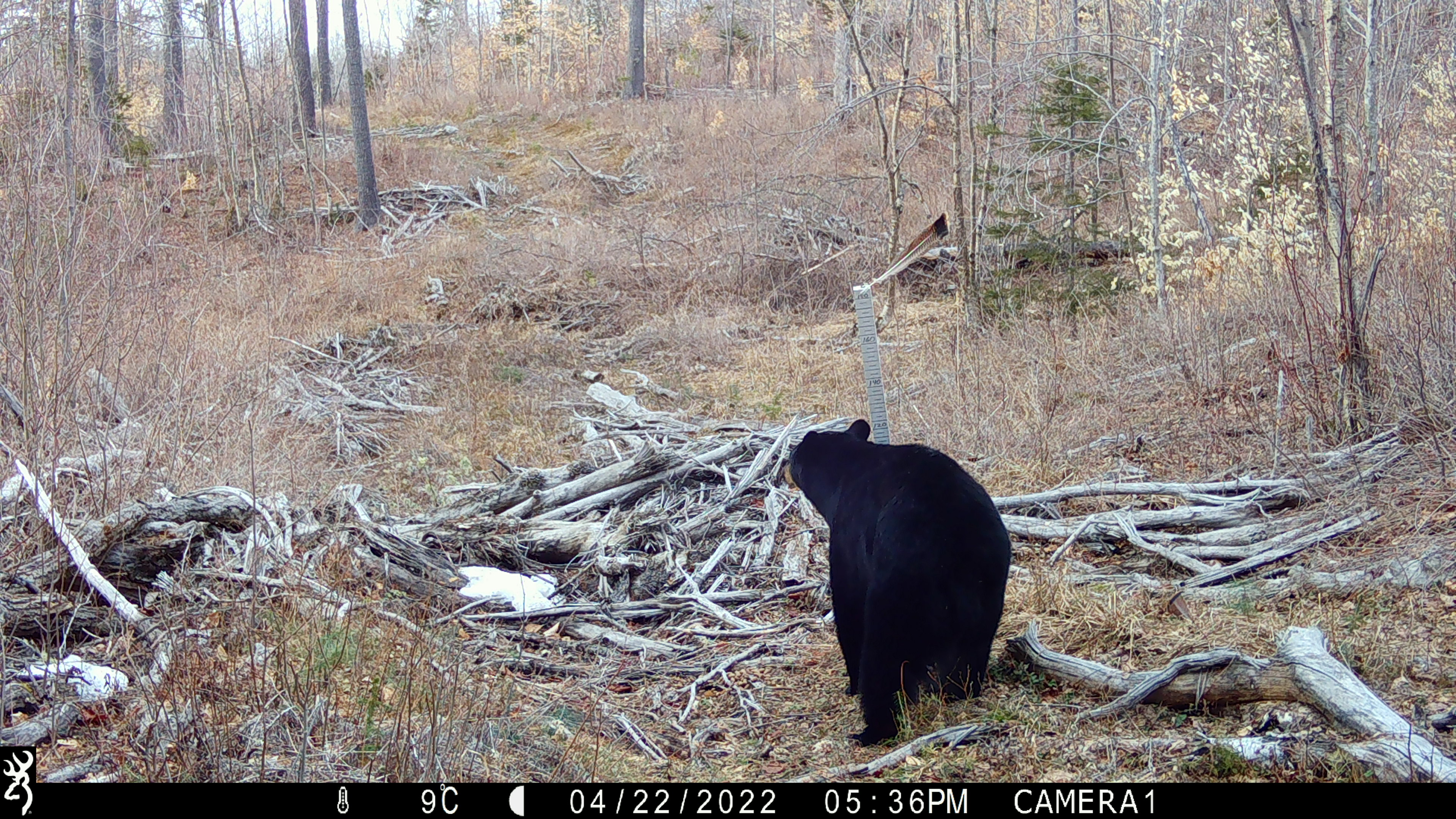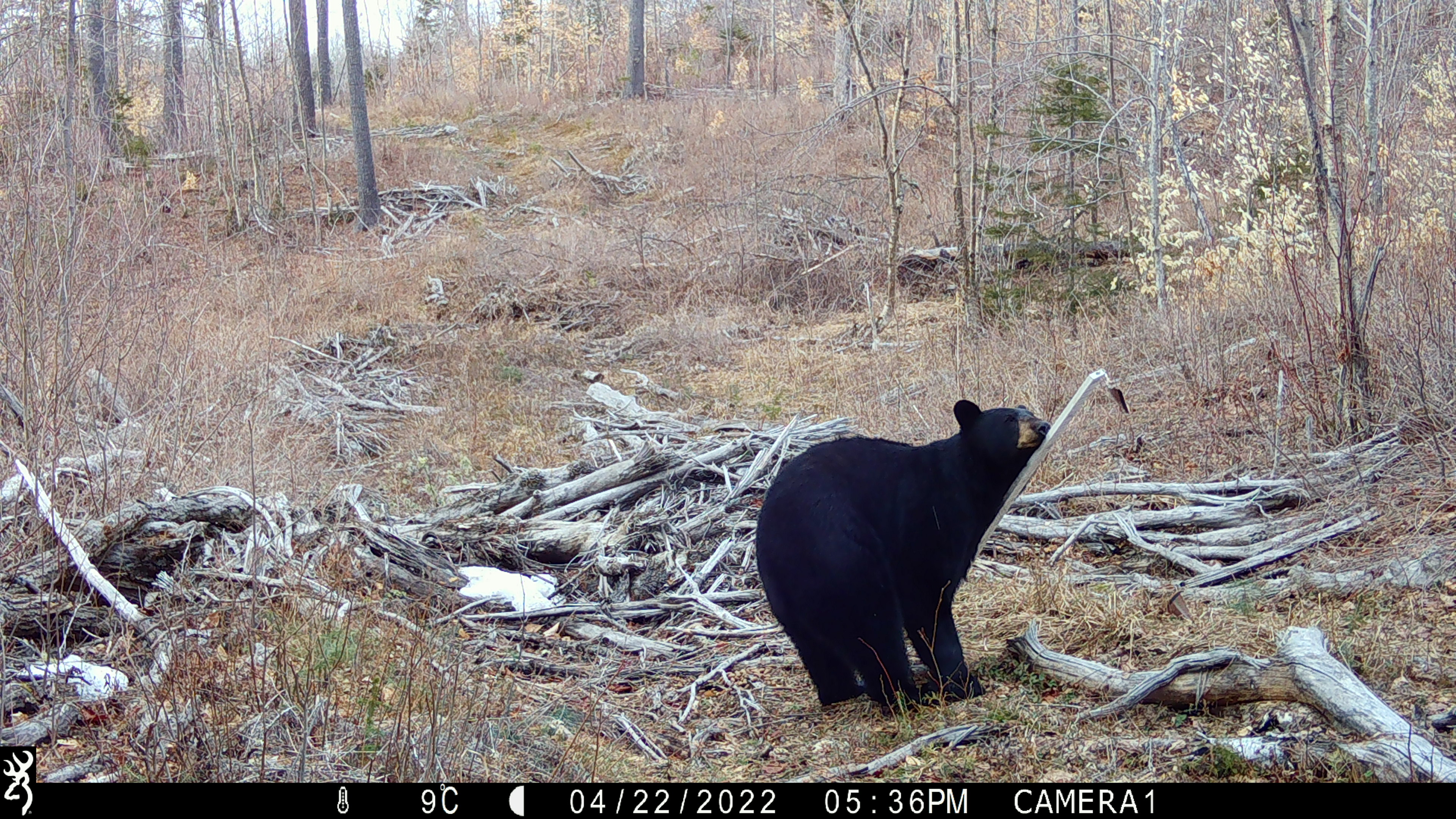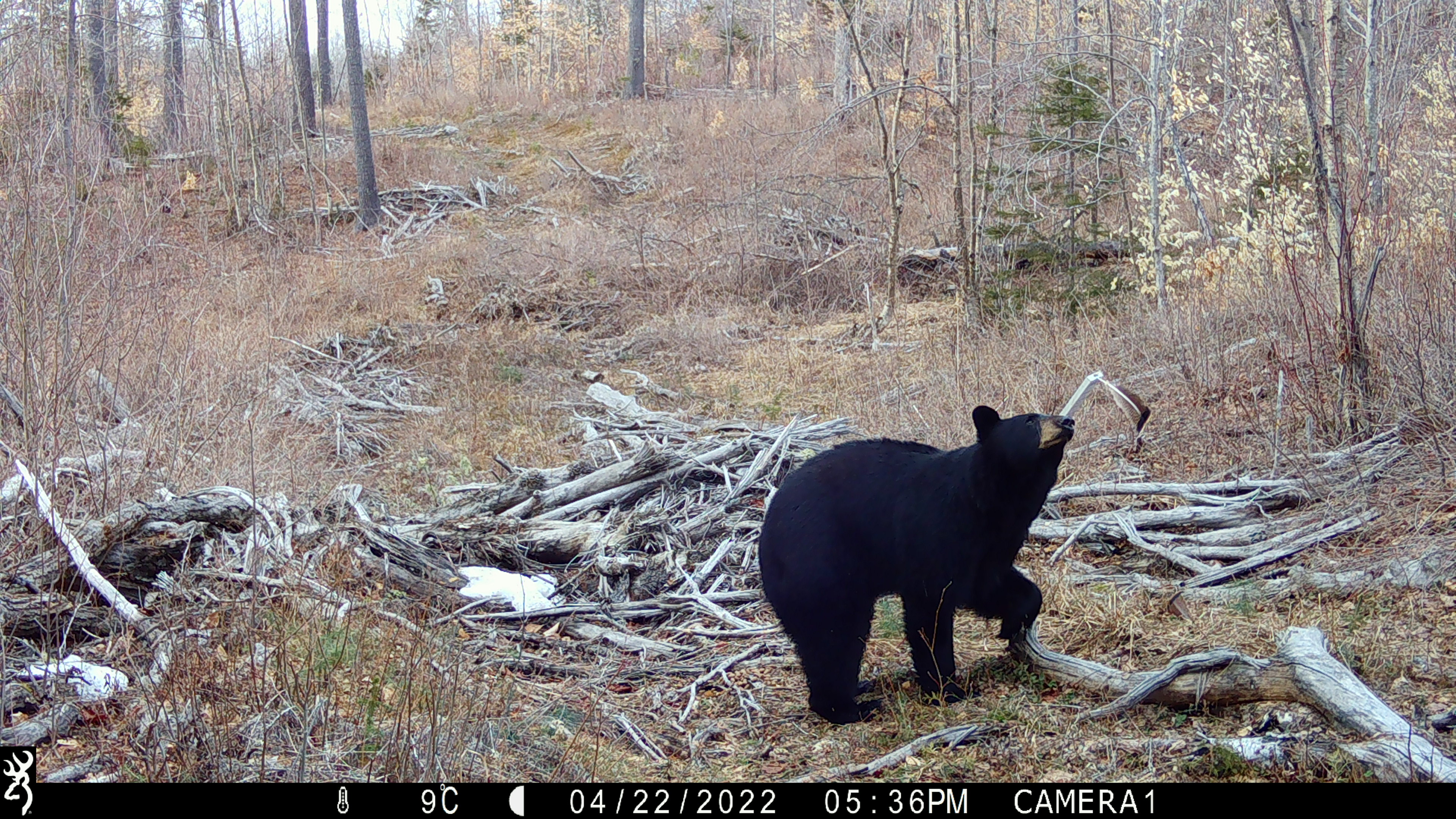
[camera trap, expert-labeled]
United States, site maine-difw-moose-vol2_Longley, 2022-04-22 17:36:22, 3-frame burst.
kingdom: Animalia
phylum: Chordata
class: Mammalia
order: Carnivora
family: Ursidae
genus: Ursus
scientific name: Ursus americanus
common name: black bear